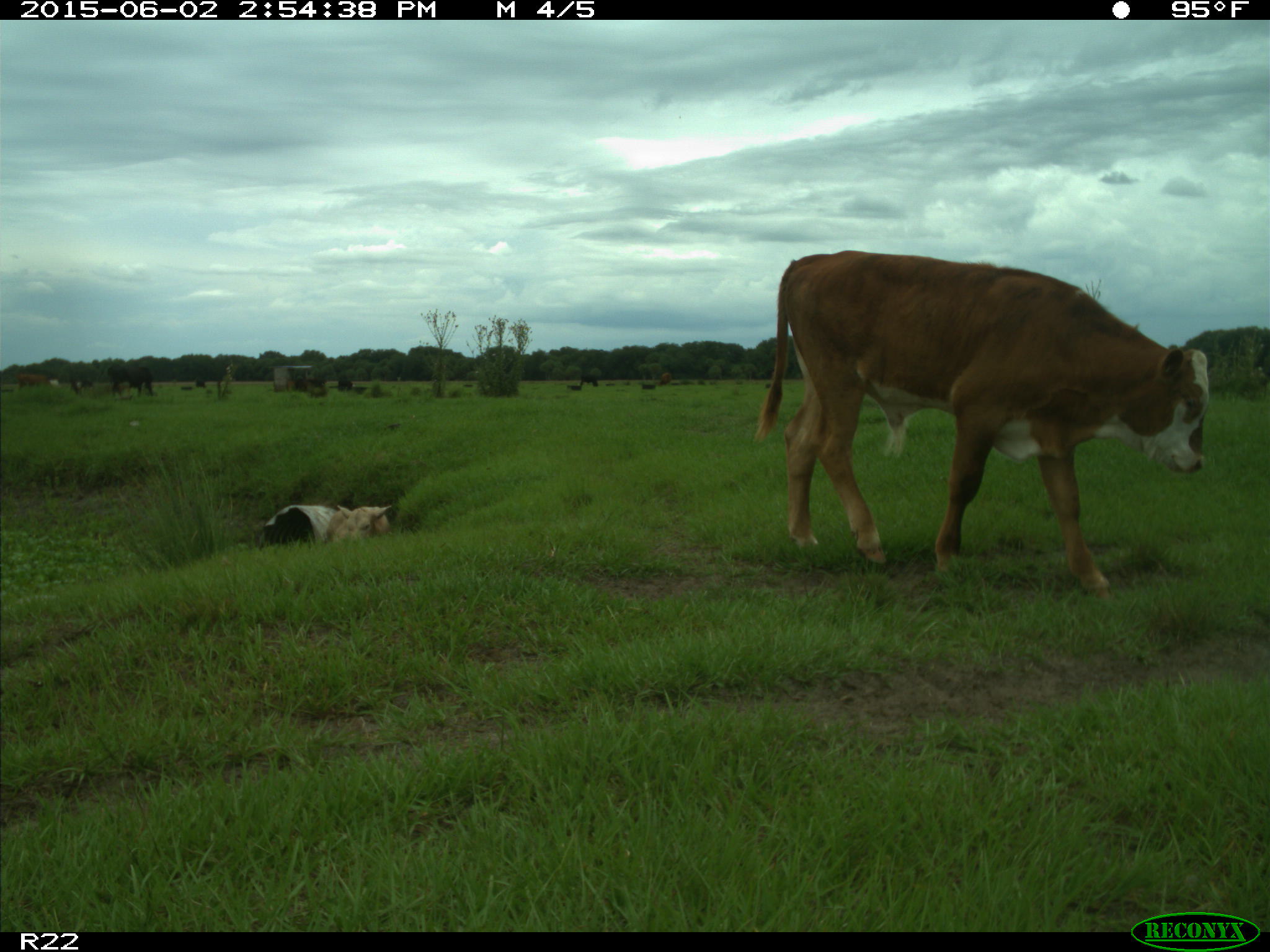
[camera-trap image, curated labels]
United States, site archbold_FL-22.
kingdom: Animalia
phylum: Chordata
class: Mammalia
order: Artiodactyla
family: Bovidae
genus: Bos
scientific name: Bos taurus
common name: domestic cow